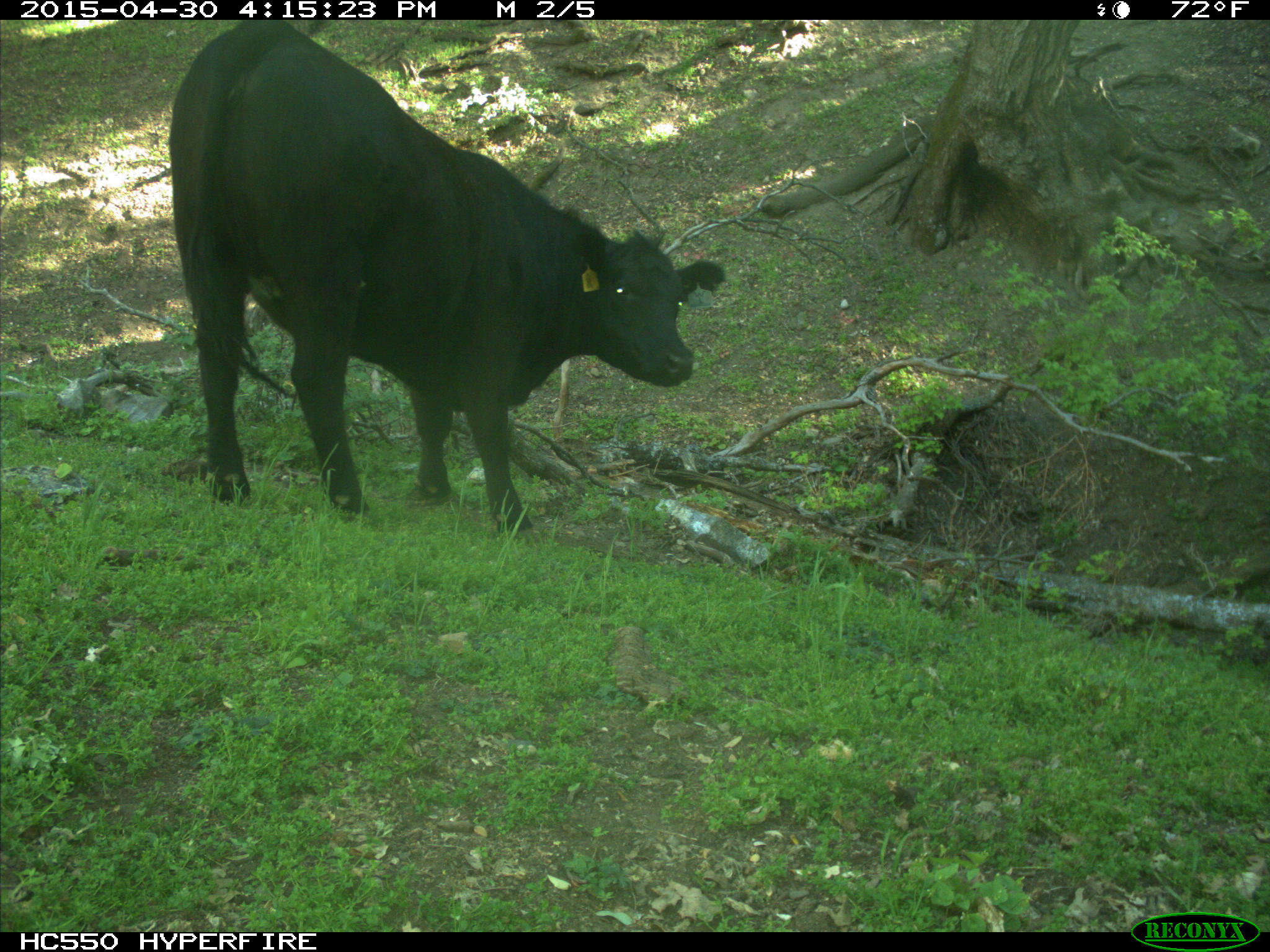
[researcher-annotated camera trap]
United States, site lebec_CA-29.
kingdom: Animalia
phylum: Chordata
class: Mammalia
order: Artiodactyla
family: Bovidae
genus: Bos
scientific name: Bos taurus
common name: domestic cow